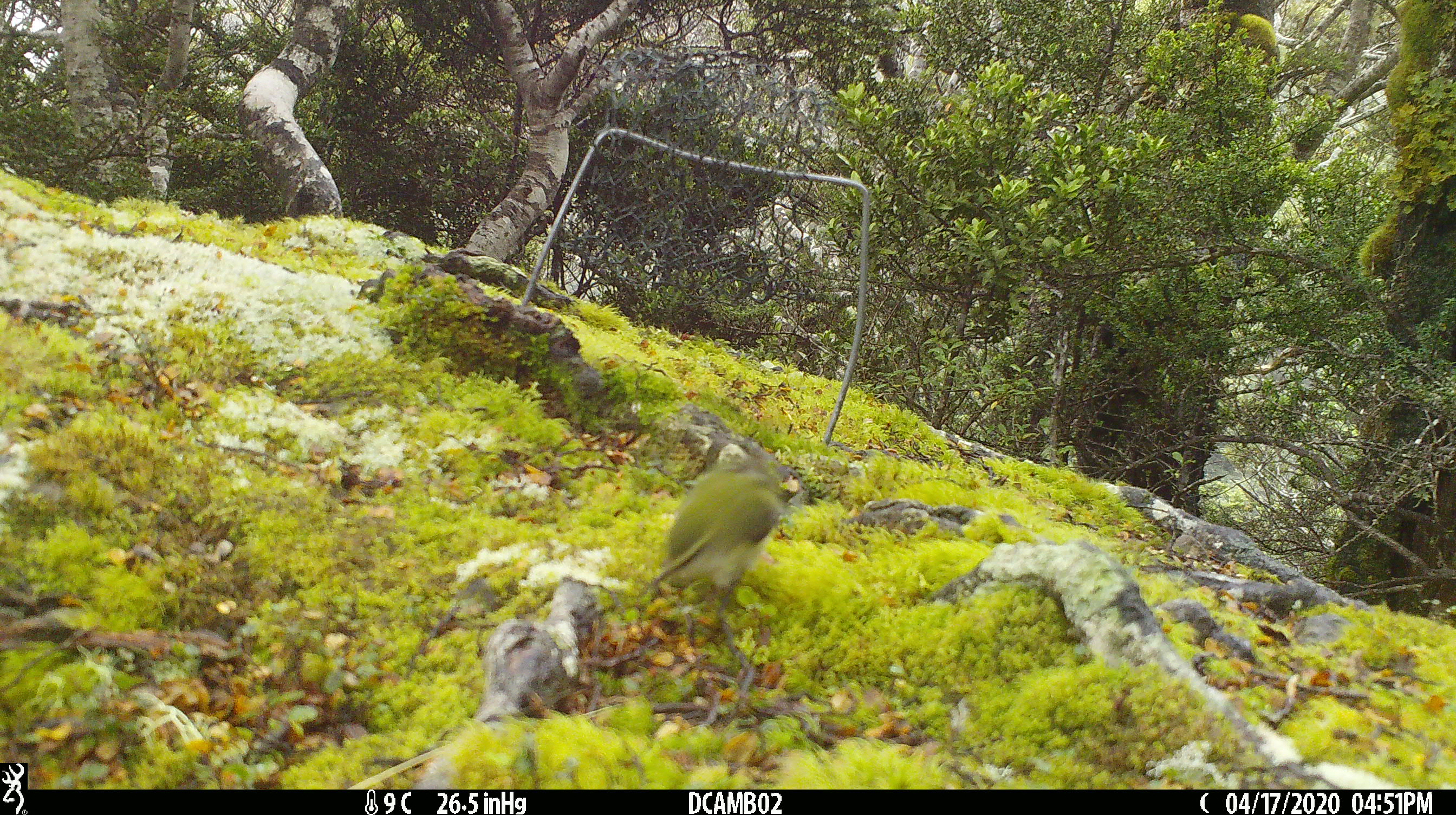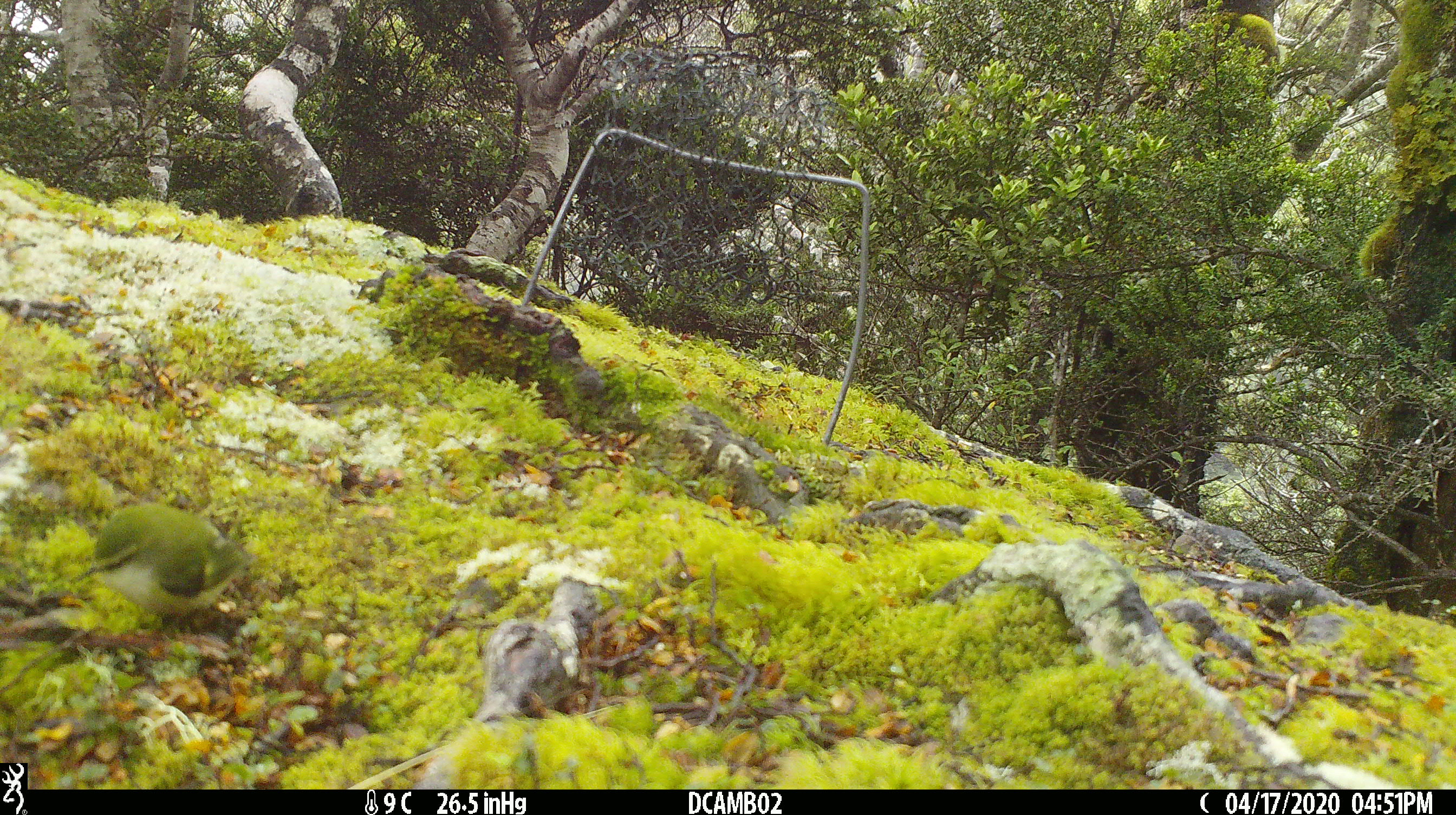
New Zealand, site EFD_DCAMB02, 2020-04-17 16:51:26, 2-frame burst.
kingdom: Animalia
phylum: Chordata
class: Aves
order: Passeriformes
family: Acanthisittidae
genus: Acanthisitta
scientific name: Acanthisitta chloris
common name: rifleman